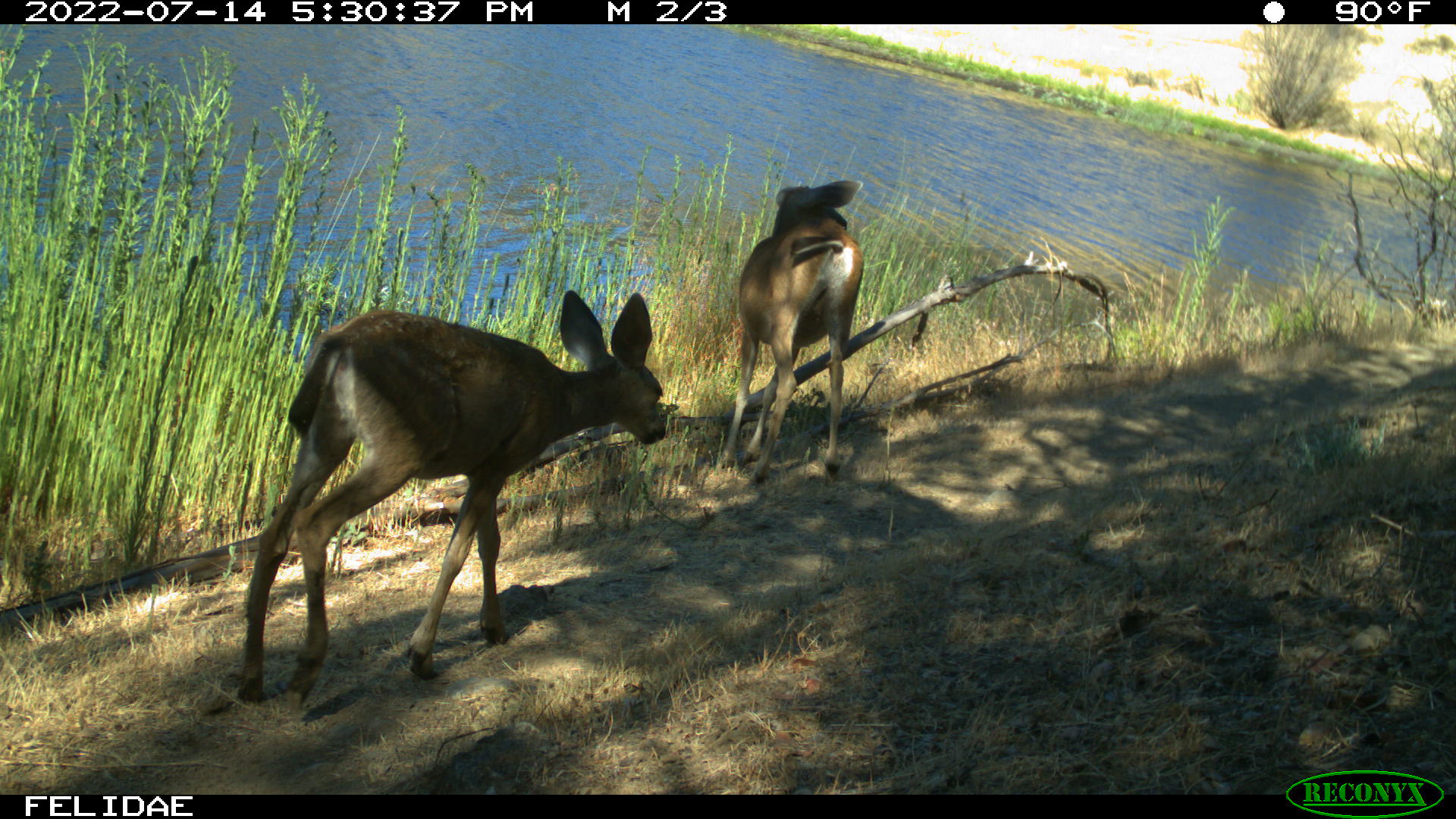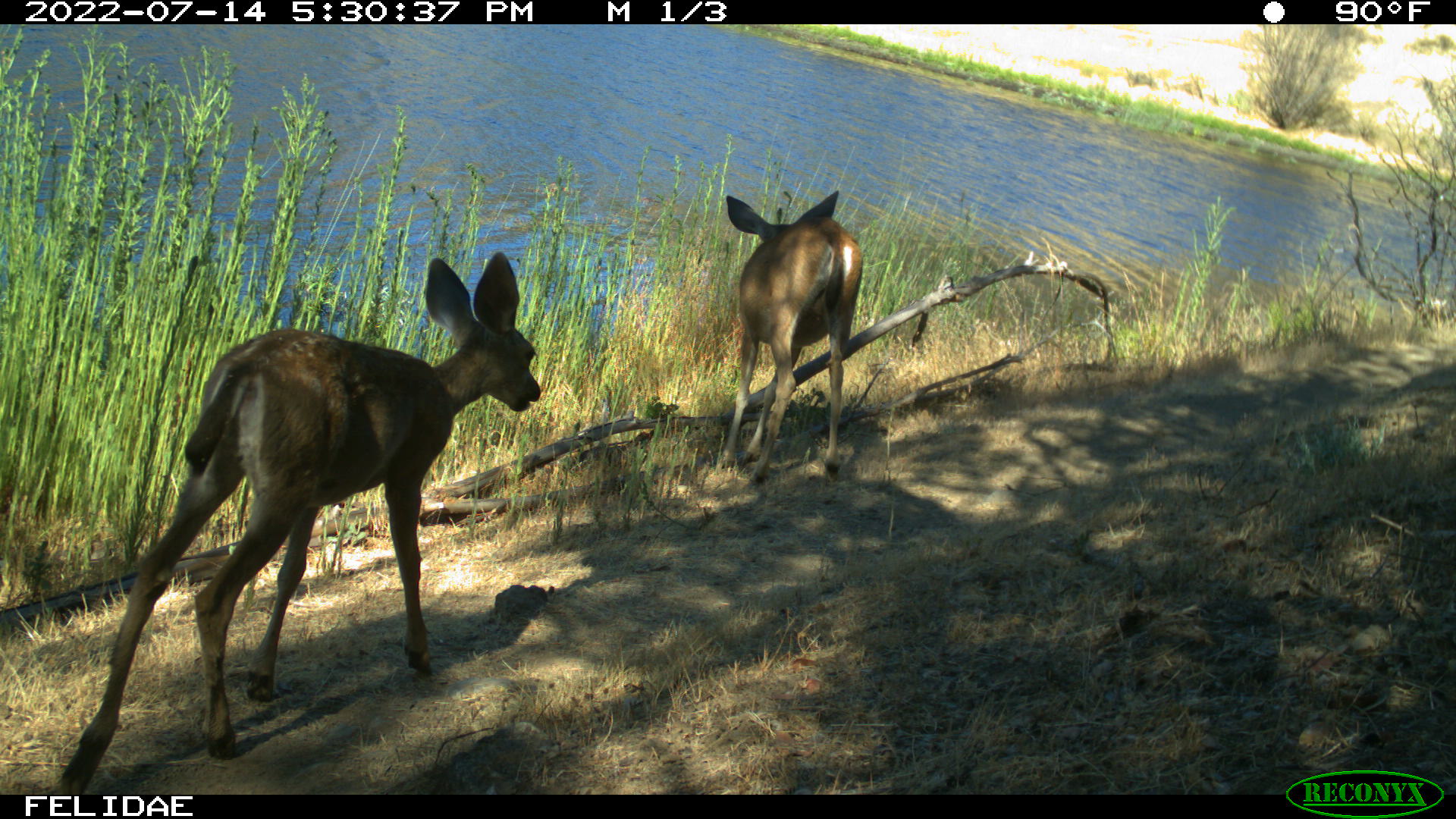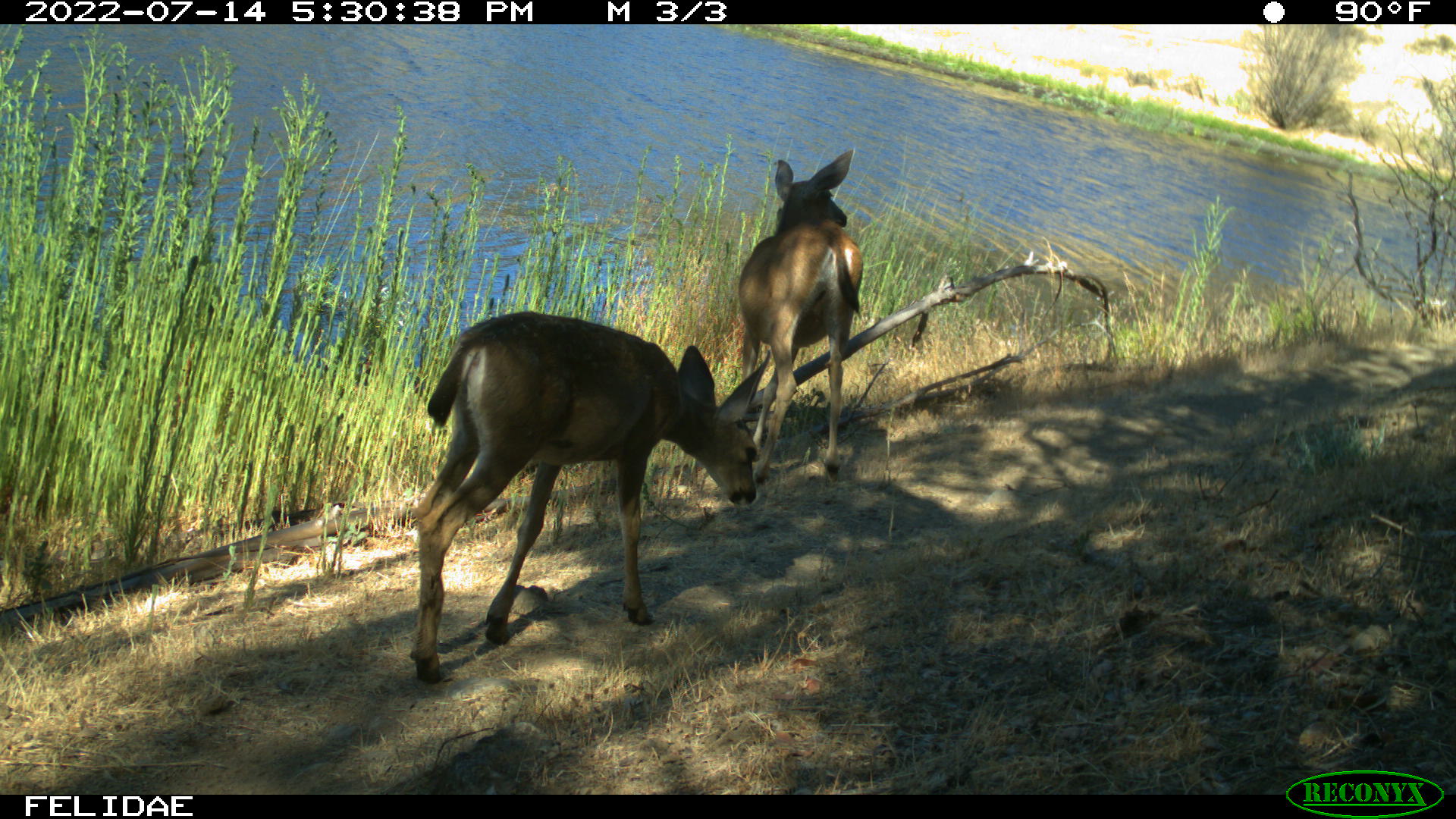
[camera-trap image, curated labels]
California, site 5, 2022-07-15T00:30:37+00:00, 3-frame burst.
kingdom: Animalia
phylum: Chordata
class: Mammalia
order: Artiodactyla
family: Cervidae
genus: Odocoileus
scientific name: Odocoileus hemionus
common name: mule deer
Mule deer (Odocoileus hemionus).